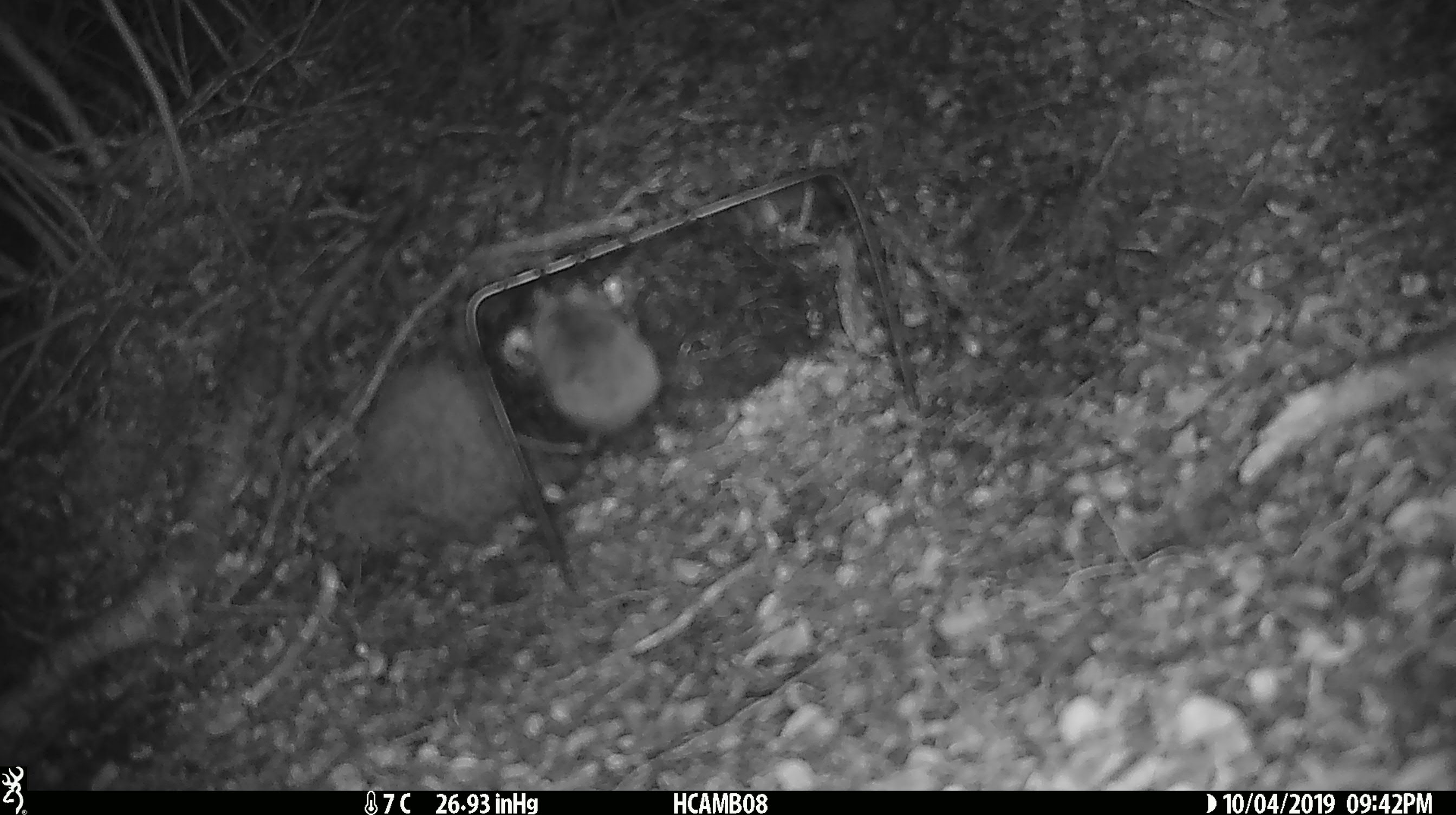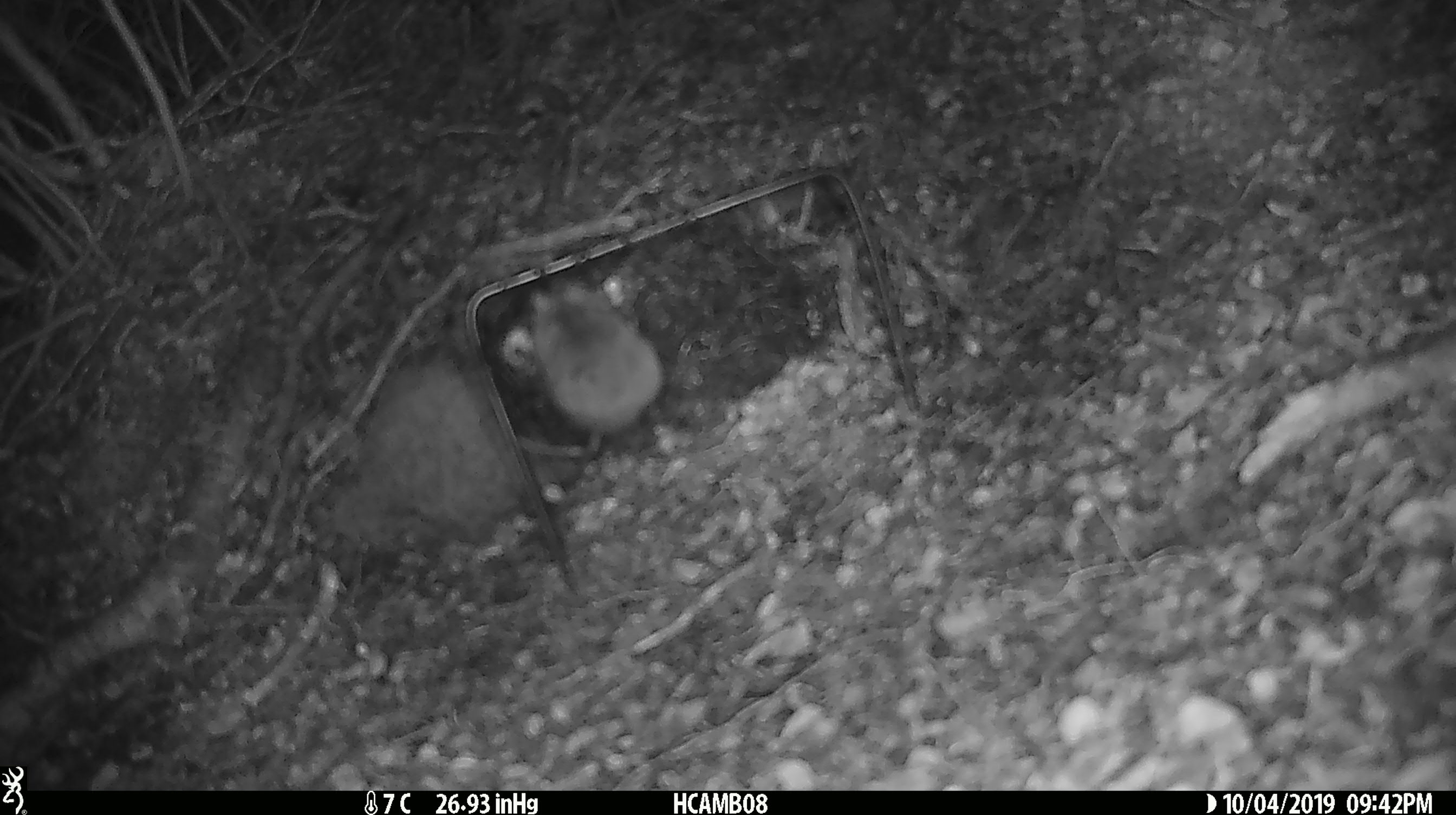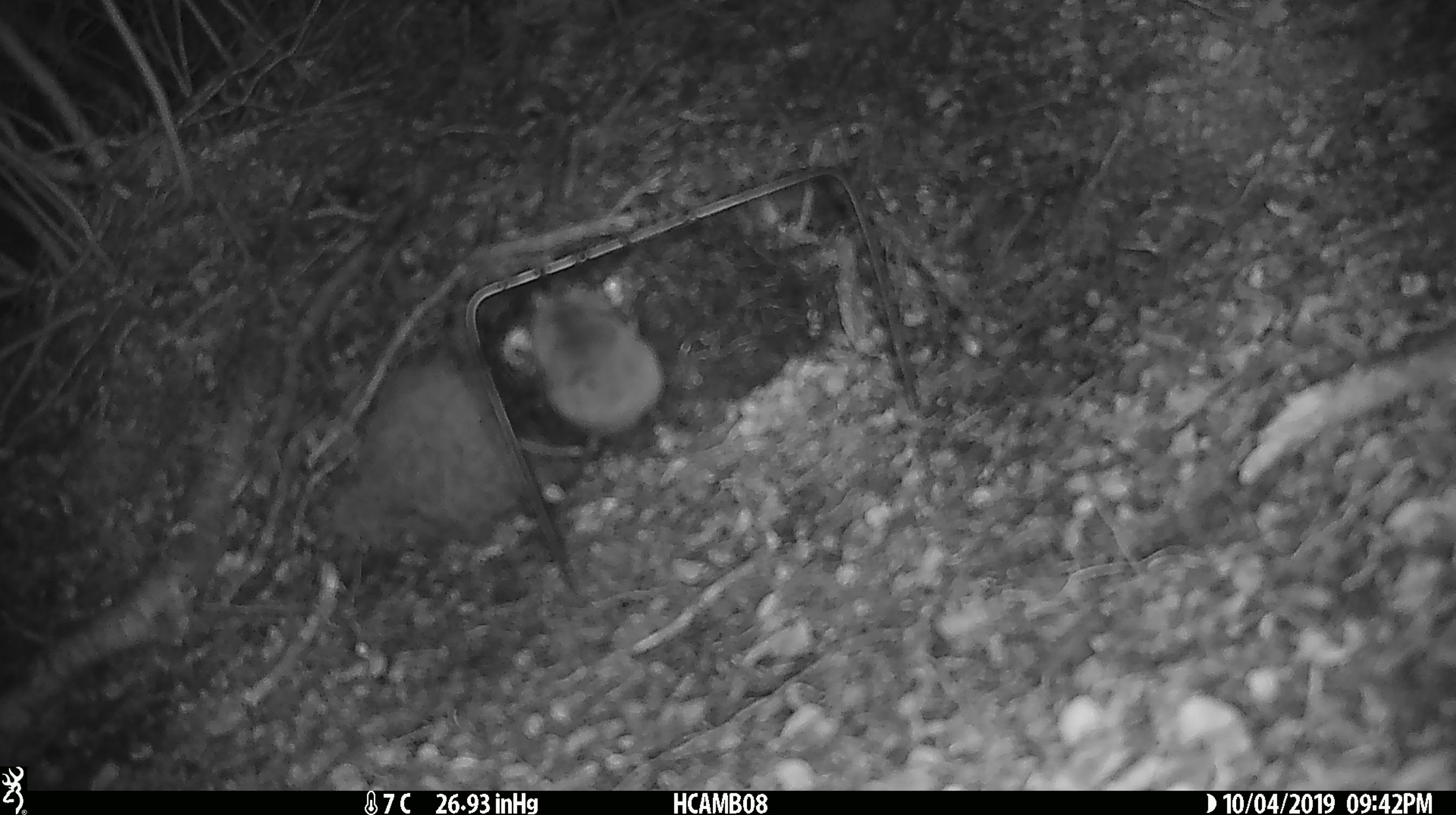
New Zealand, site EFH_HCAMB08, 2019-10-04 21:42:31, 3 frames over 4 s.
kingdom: Animalia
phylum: Chordata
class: Mammalia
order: Rodentia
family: Muridae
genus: Mus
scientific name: Mus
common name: mouse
Mouse (Mus).